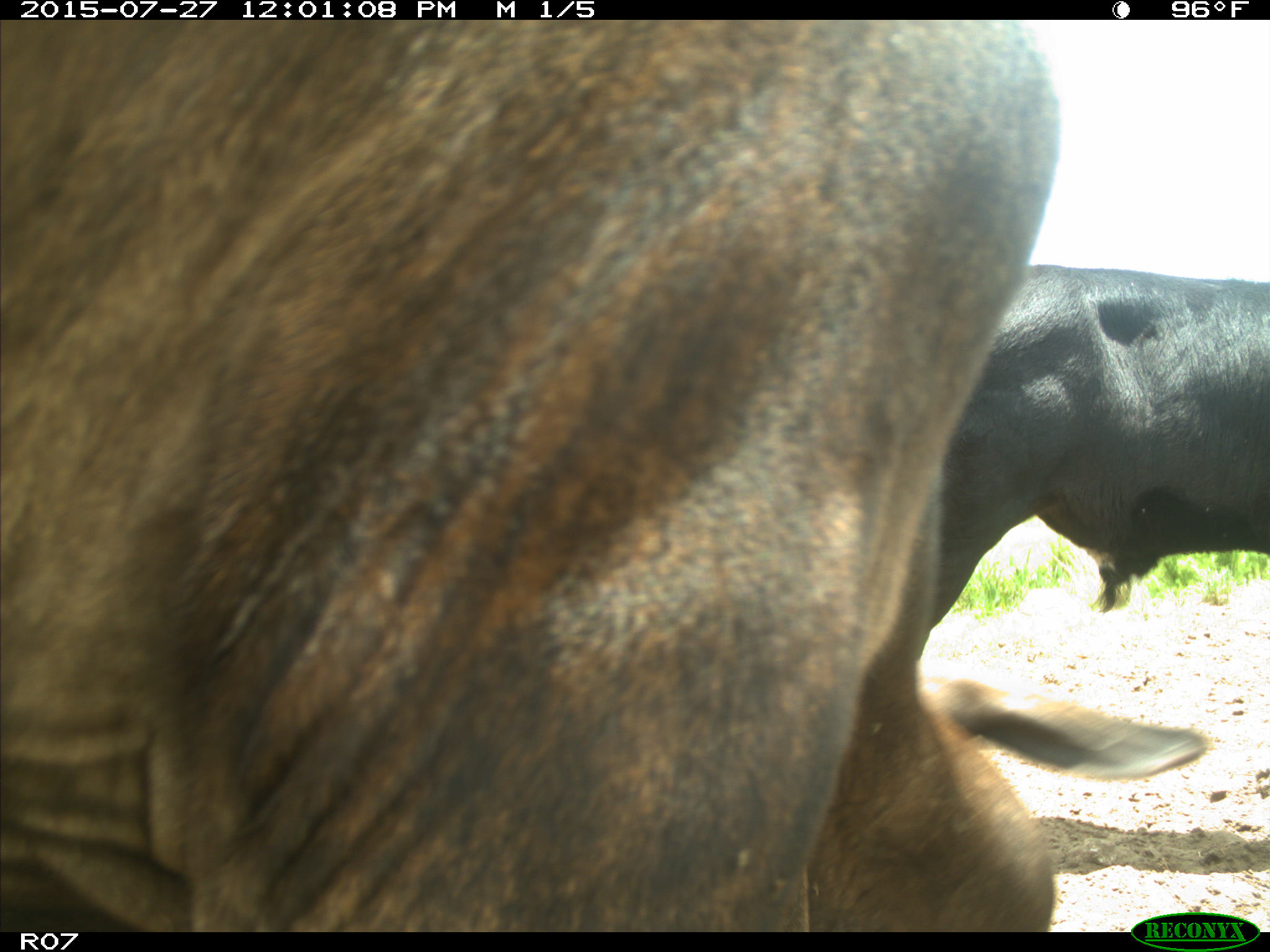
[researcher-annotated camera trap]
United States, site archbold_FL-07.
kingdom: Animalia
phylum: Chordata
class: Mammalia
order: Artiodactyla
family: Bovidae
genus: Bos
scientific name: Bos taurus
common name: domestic cow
Bos taurus (domestic cow).